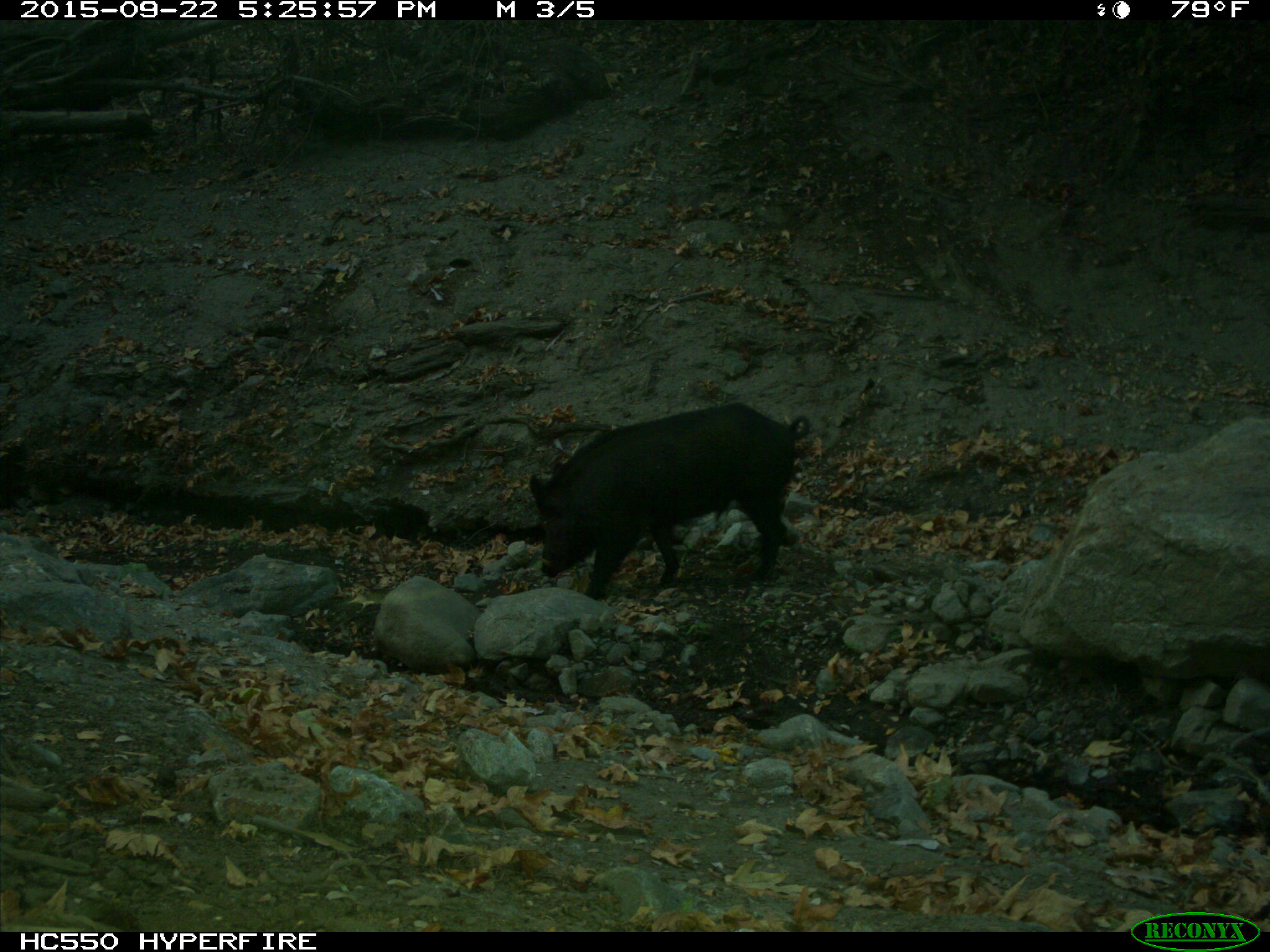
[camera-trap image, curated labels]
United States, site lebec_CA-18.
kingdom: Animalia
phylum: Chordata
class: Mammalia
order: Artiodactyla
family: Suidae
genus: Sus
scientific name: Sus scrofa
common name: wild boar